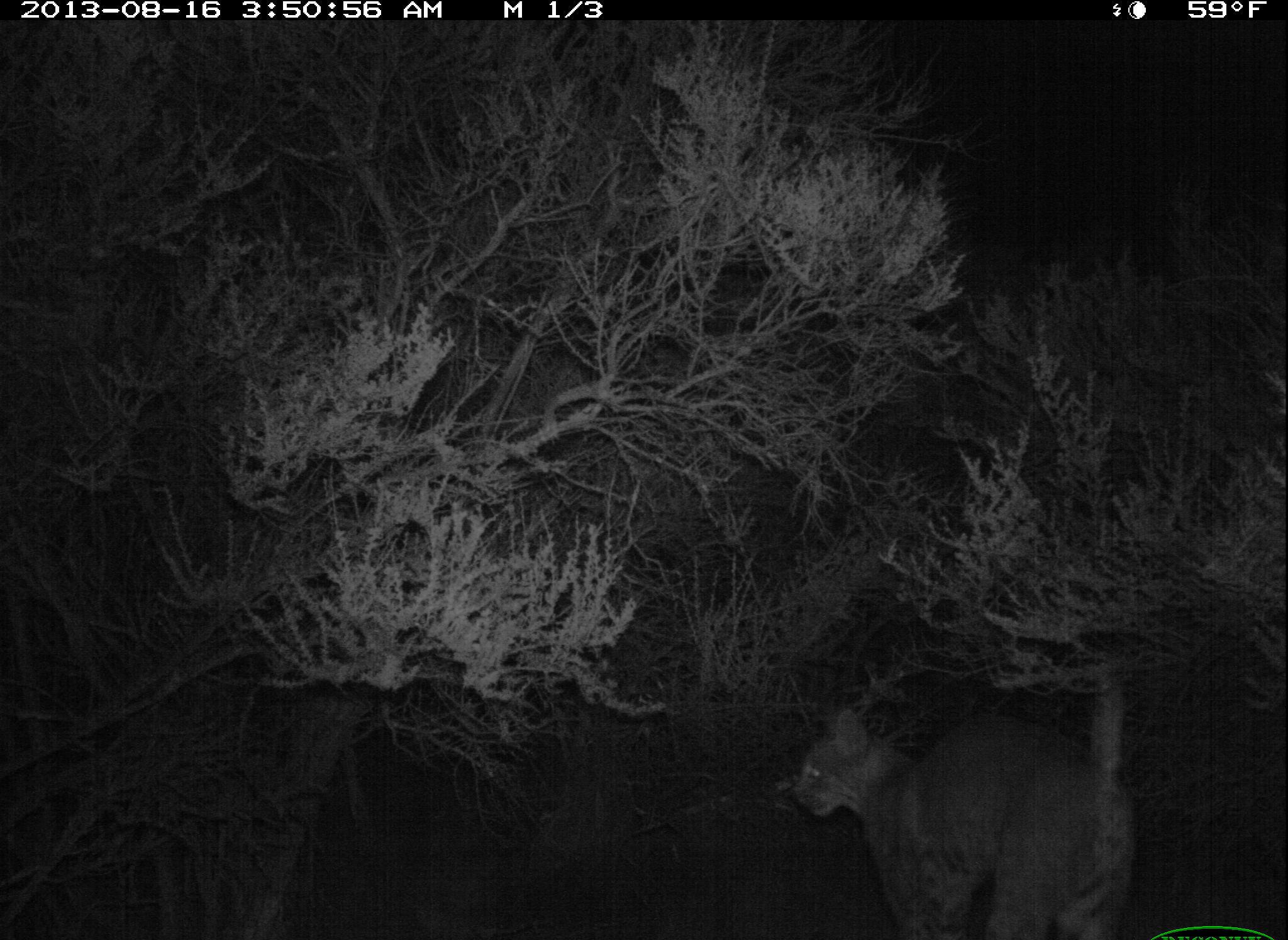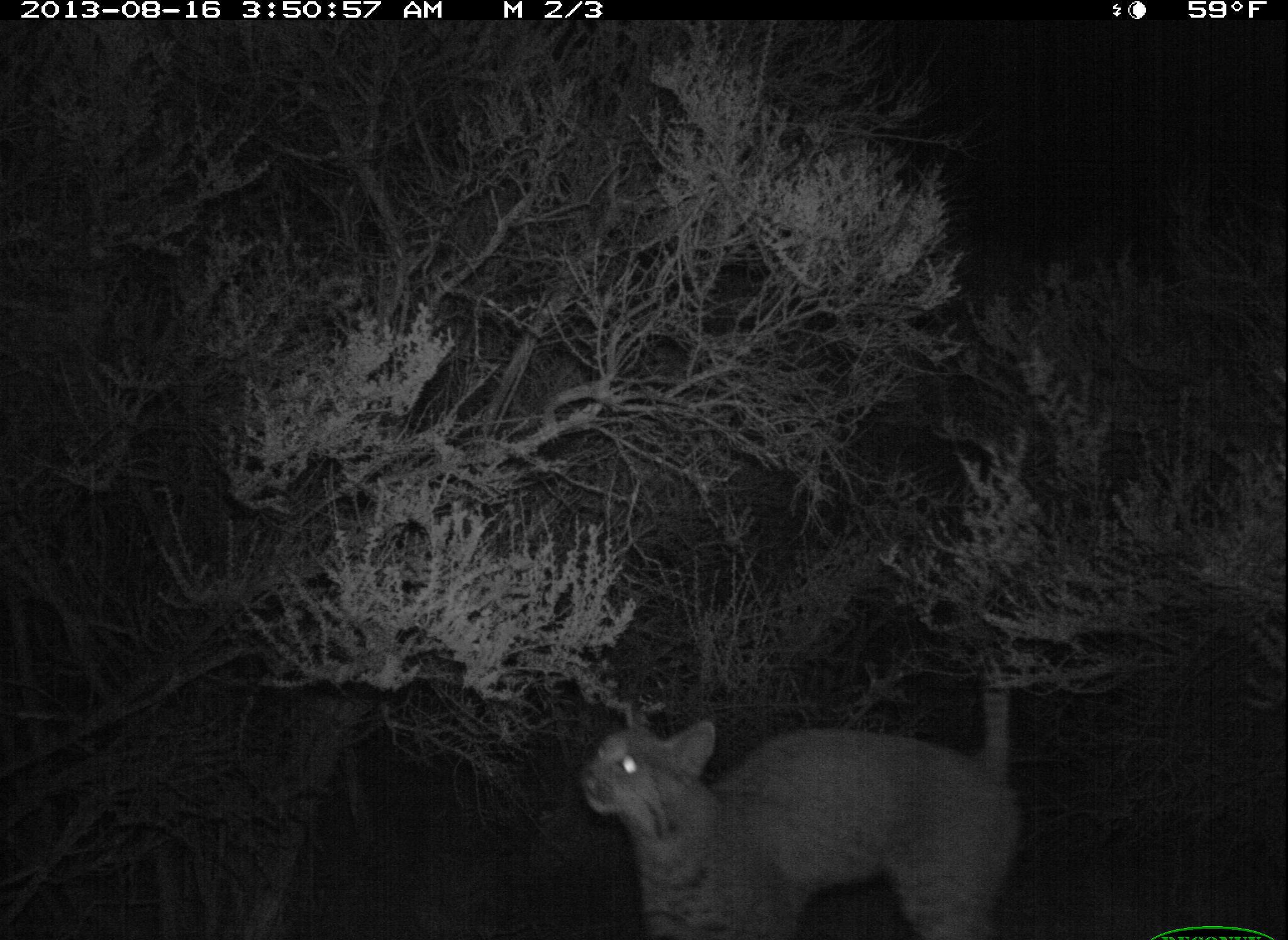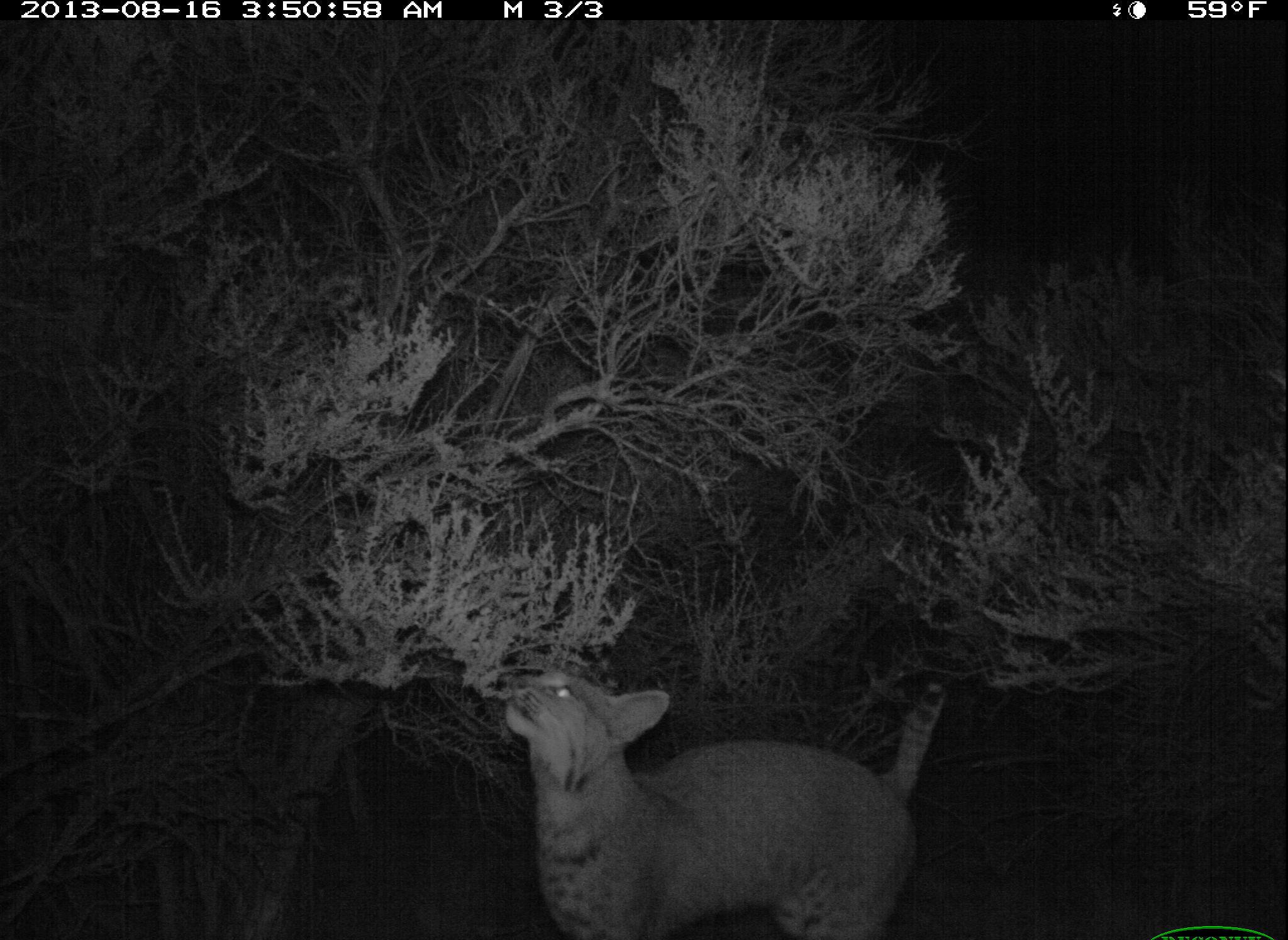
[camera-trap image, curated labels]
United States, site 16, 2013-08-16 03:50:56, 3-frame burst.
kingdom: Animalia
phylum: Chordata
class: Mammalia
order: Carnivora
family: Felidae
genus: Lynx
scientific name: Lynx rufus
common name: bobcat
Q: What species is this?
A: Bobcat (Lynx rufus).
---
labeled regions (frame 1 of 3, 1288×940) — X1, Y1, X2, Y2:
bobcat: 789, 670, 1136, 939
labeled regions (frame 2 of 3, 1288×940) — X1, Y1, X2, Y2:
bobcat: 581, 685, 1026, 940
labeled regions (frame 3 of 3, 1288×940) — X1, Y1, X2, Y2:
bobcat: 505, 671, 946, 939